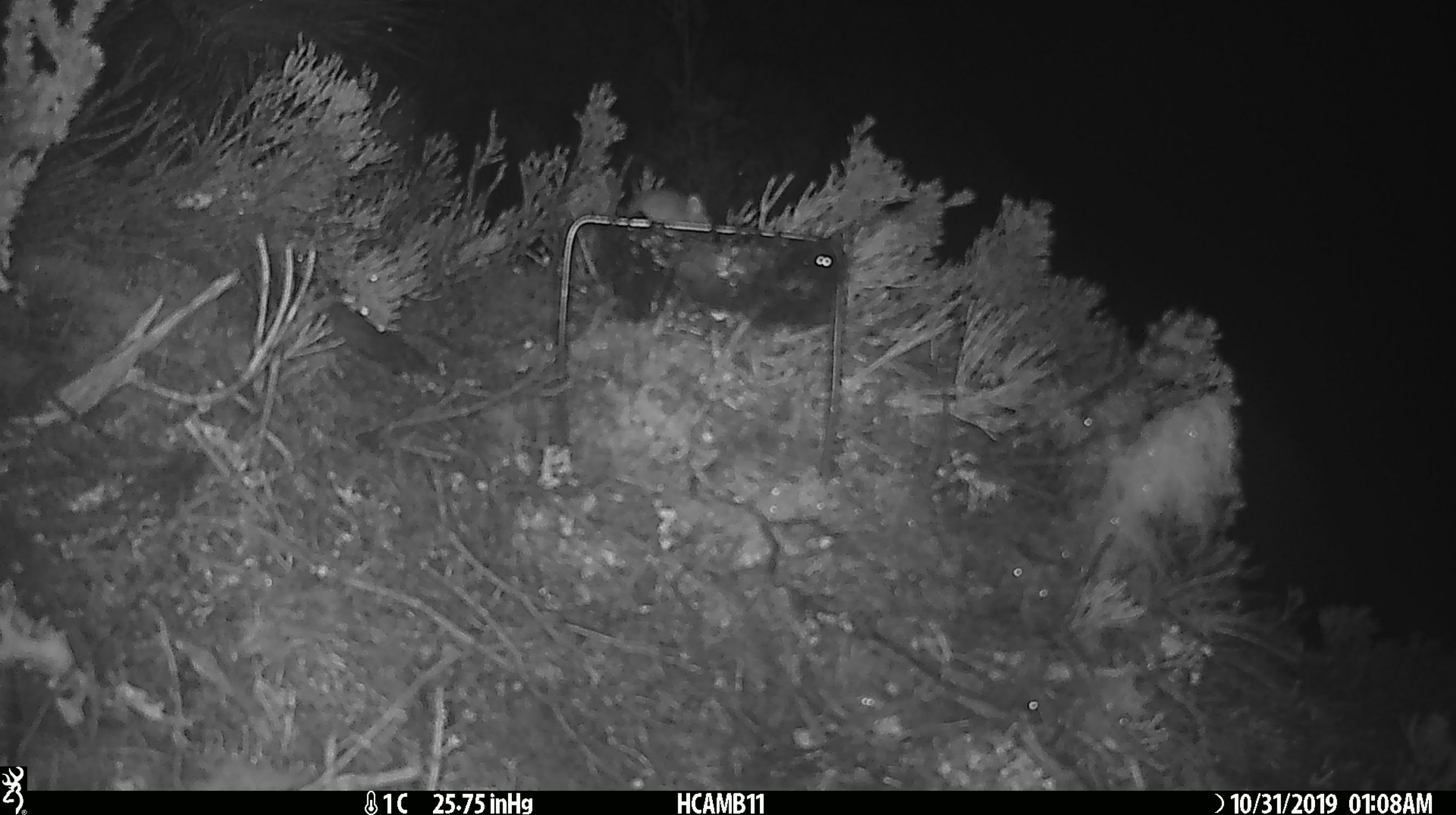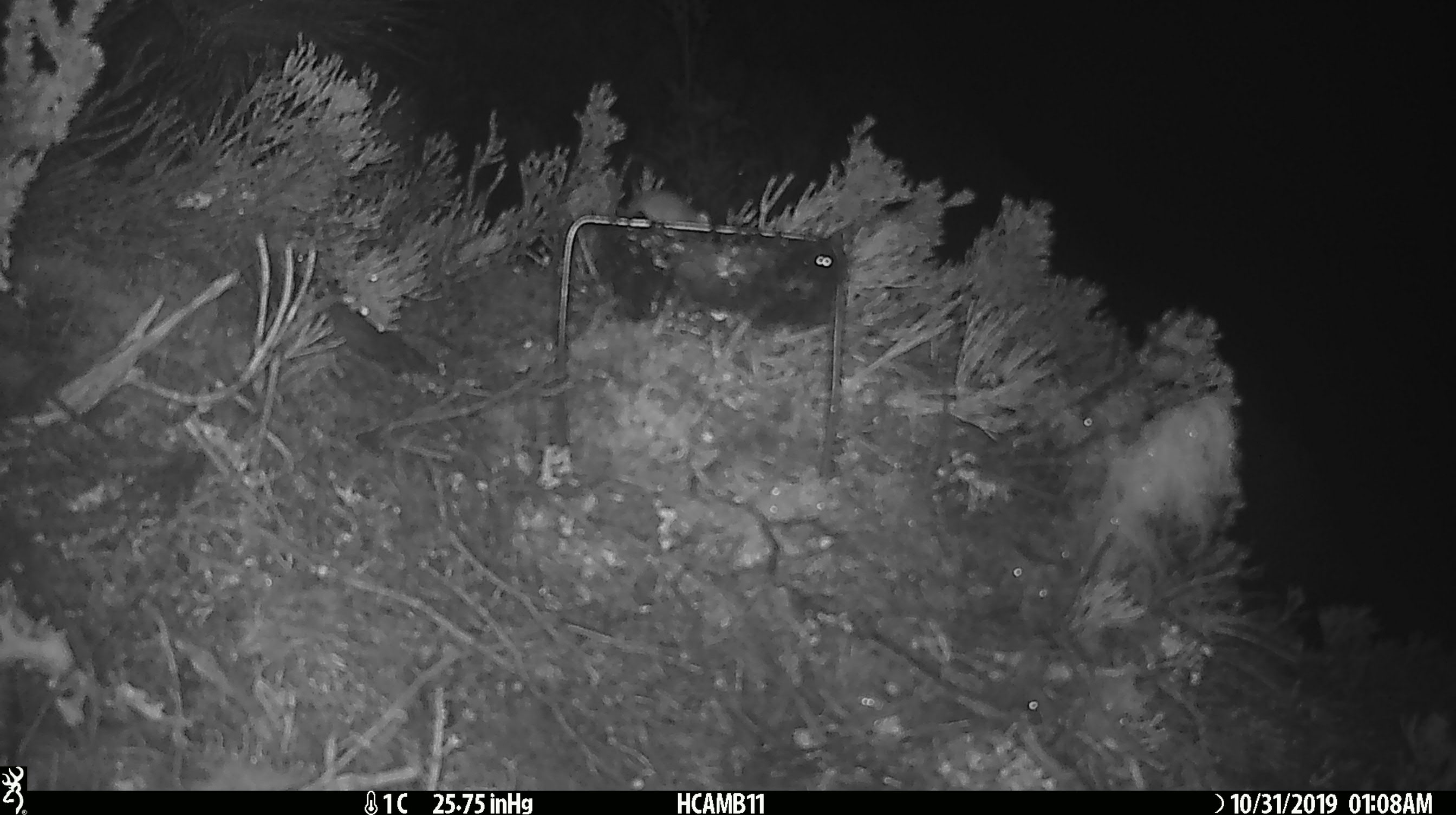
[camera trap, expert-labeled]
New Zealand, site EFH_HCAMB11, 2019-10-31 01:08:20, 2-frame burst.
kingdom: Animalia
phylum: Chordata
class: Mammalia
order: Rodentia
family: Muridae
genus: Mus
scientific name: Mus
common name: mouse